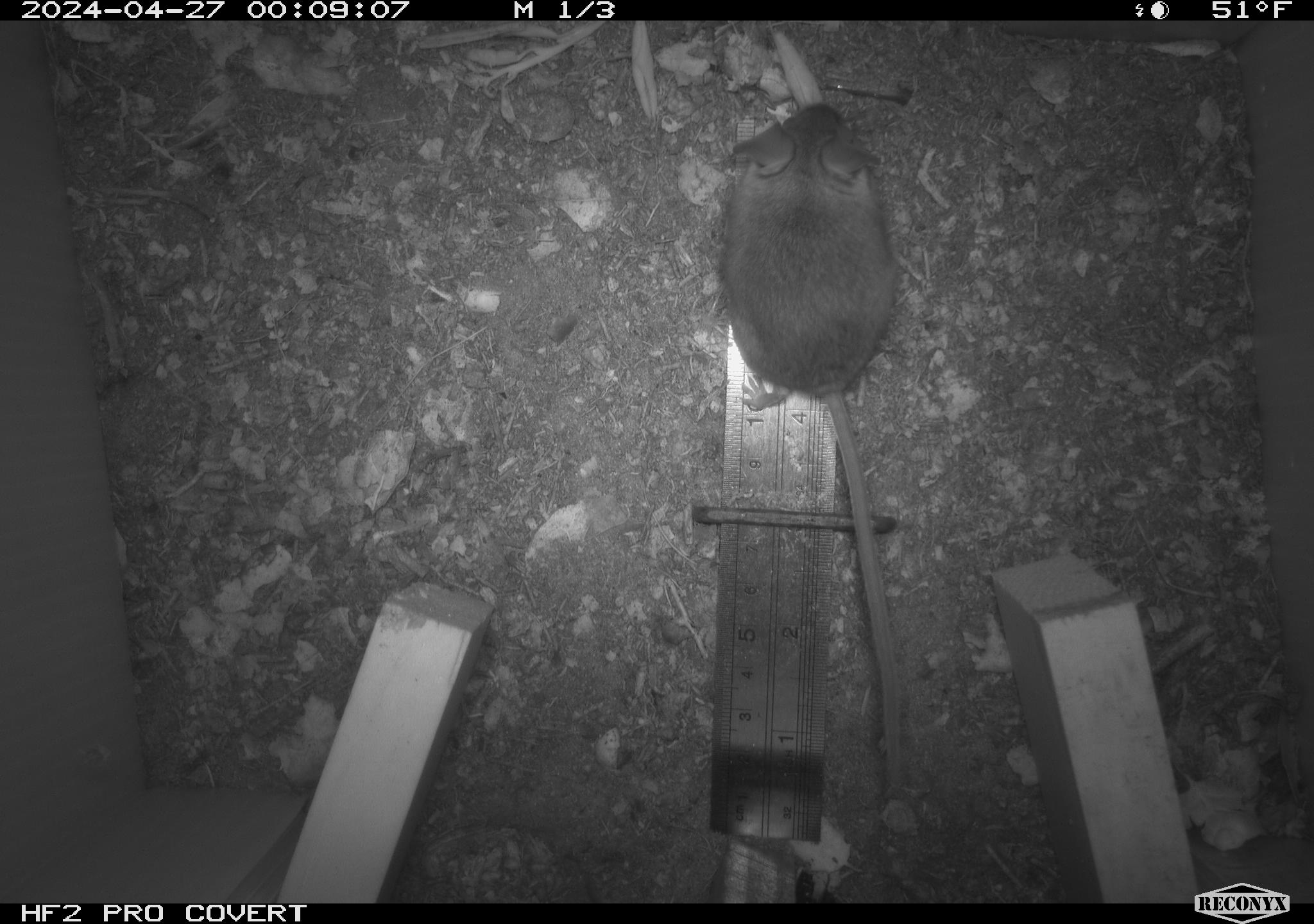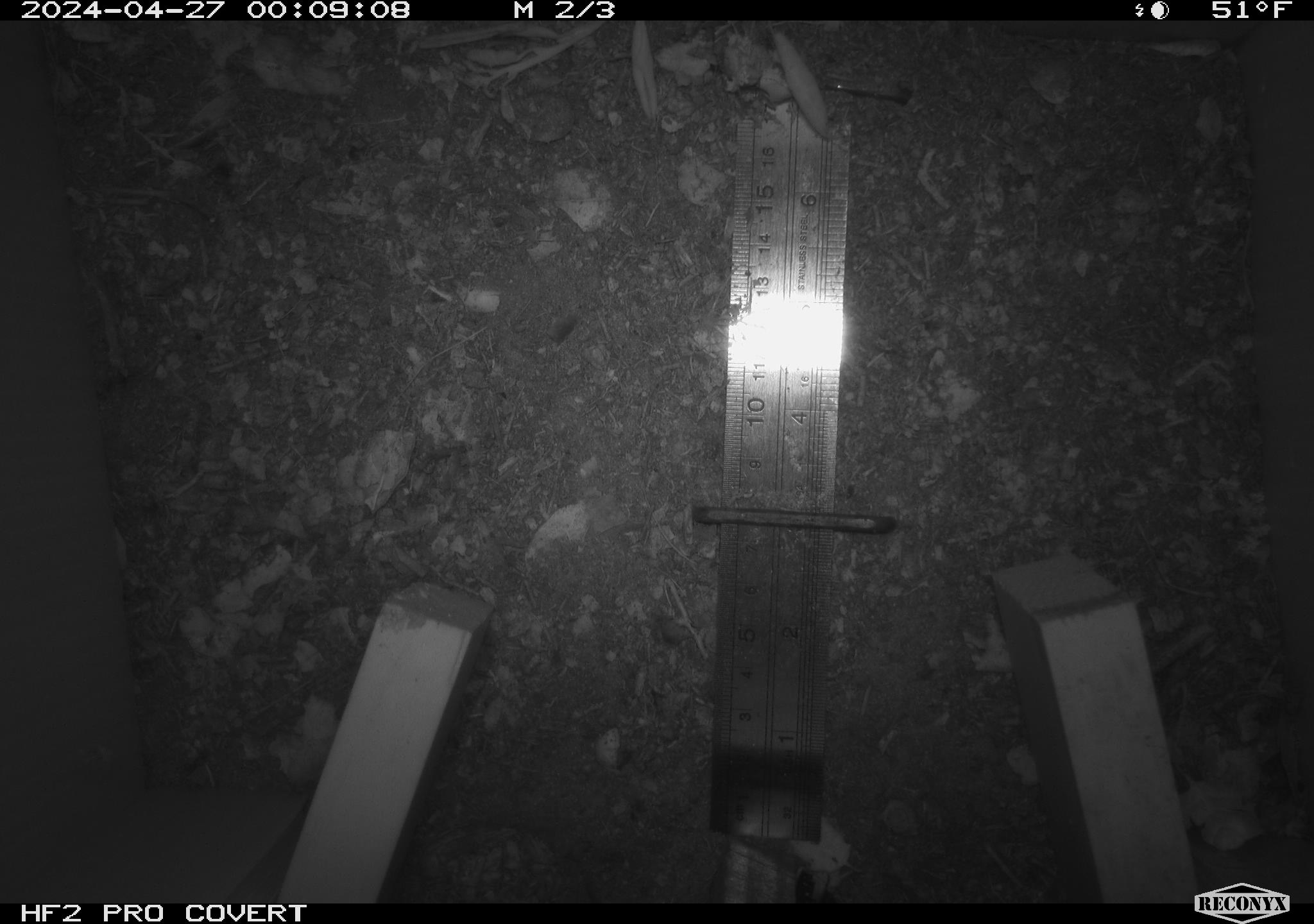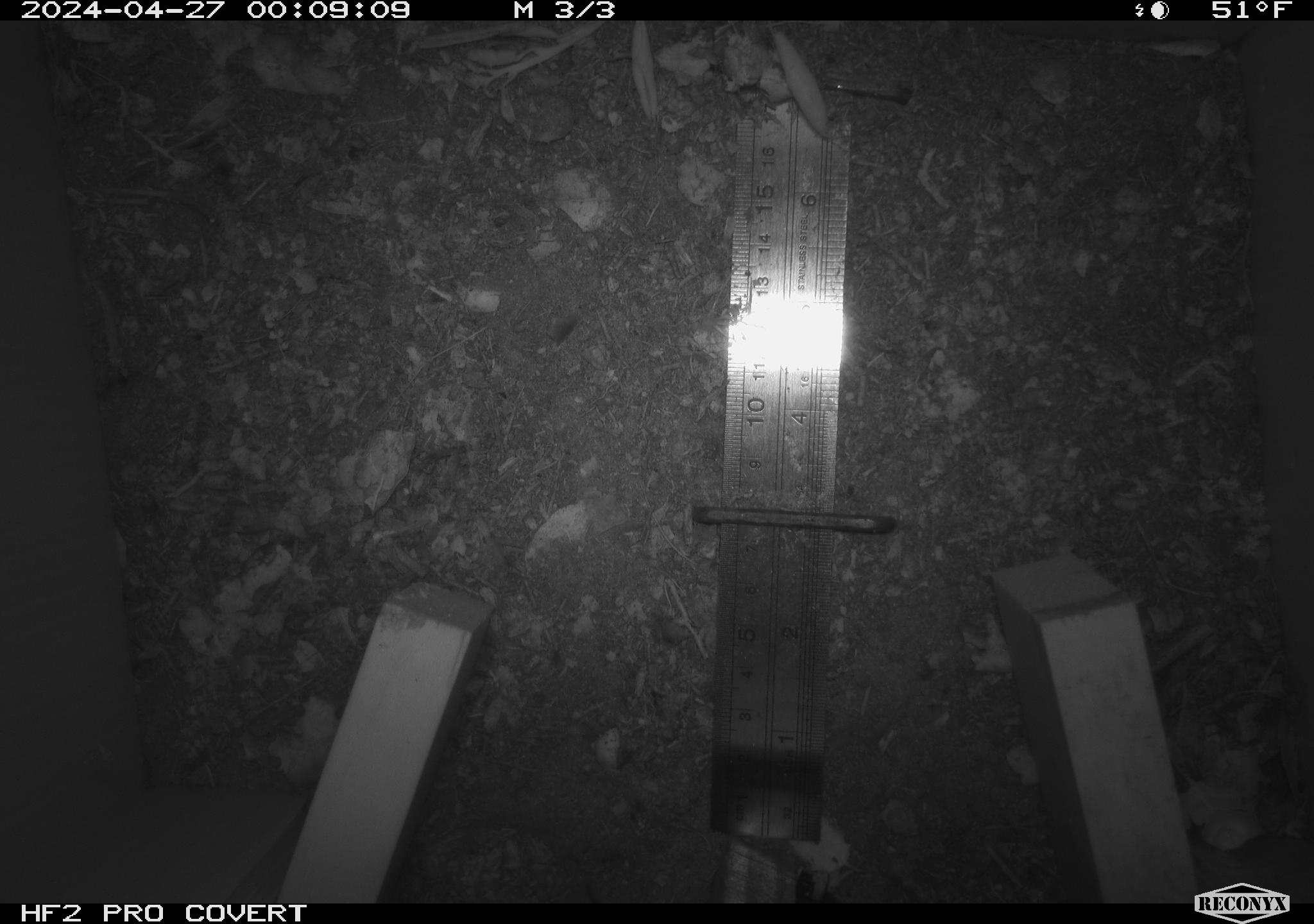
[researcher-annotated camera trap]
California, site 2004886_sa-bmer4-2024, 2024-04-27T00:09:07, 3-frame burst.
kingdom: Animalia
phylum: Chordata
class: Mammalia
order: Rodentia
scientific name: Rodentia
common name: mouse species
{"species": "mouse species (Rodentia)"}